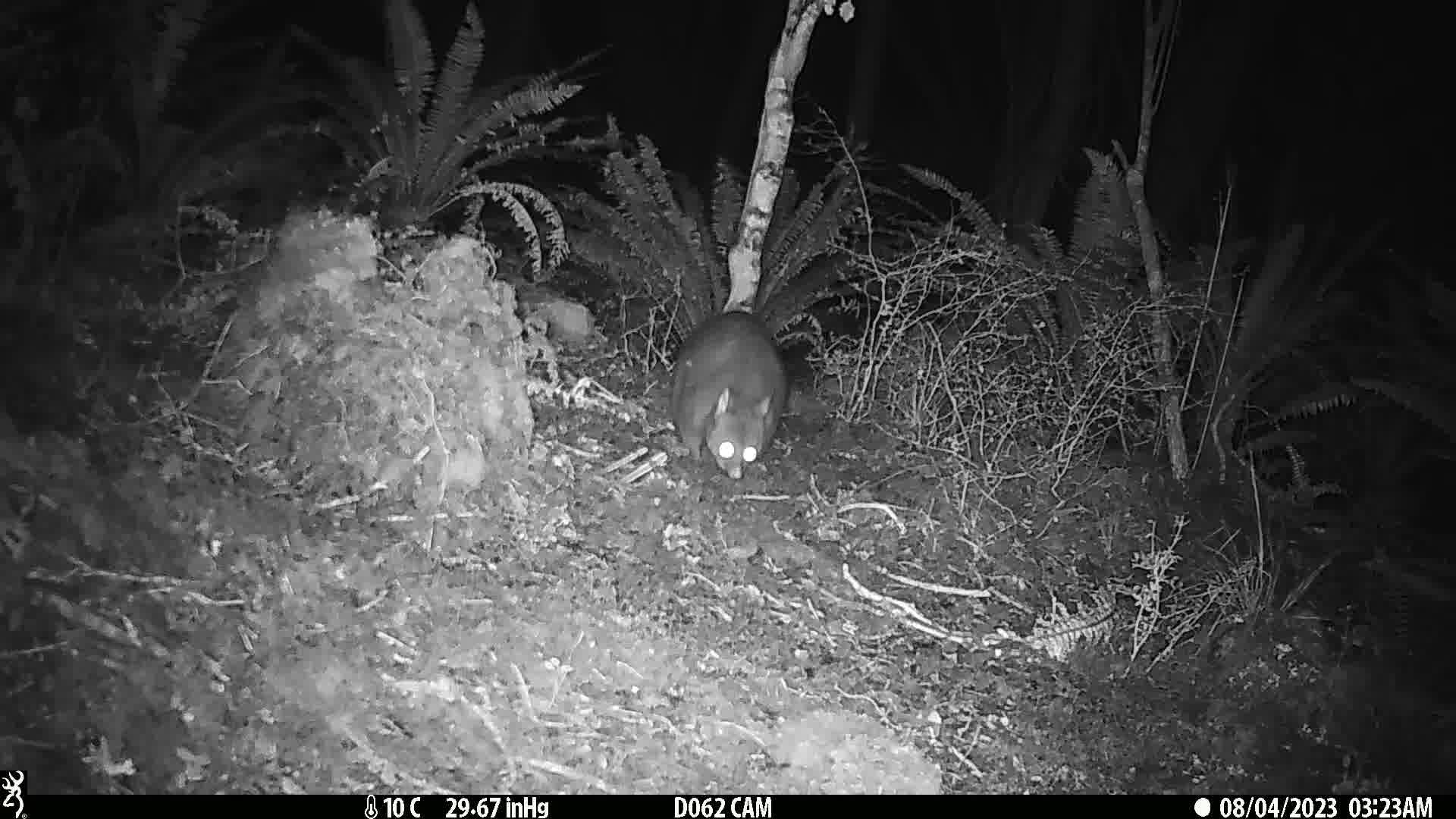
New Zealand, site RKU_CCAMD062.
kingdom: Animalia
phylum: Chordata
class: Mammalia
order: Diprotodontia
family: Phalangeridae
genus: Trichosurus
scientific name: Trichosurus vulpecula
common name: common brushtail possum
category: possum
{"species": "possum (common brushtail possum) (Trichosurus vulpecula)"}